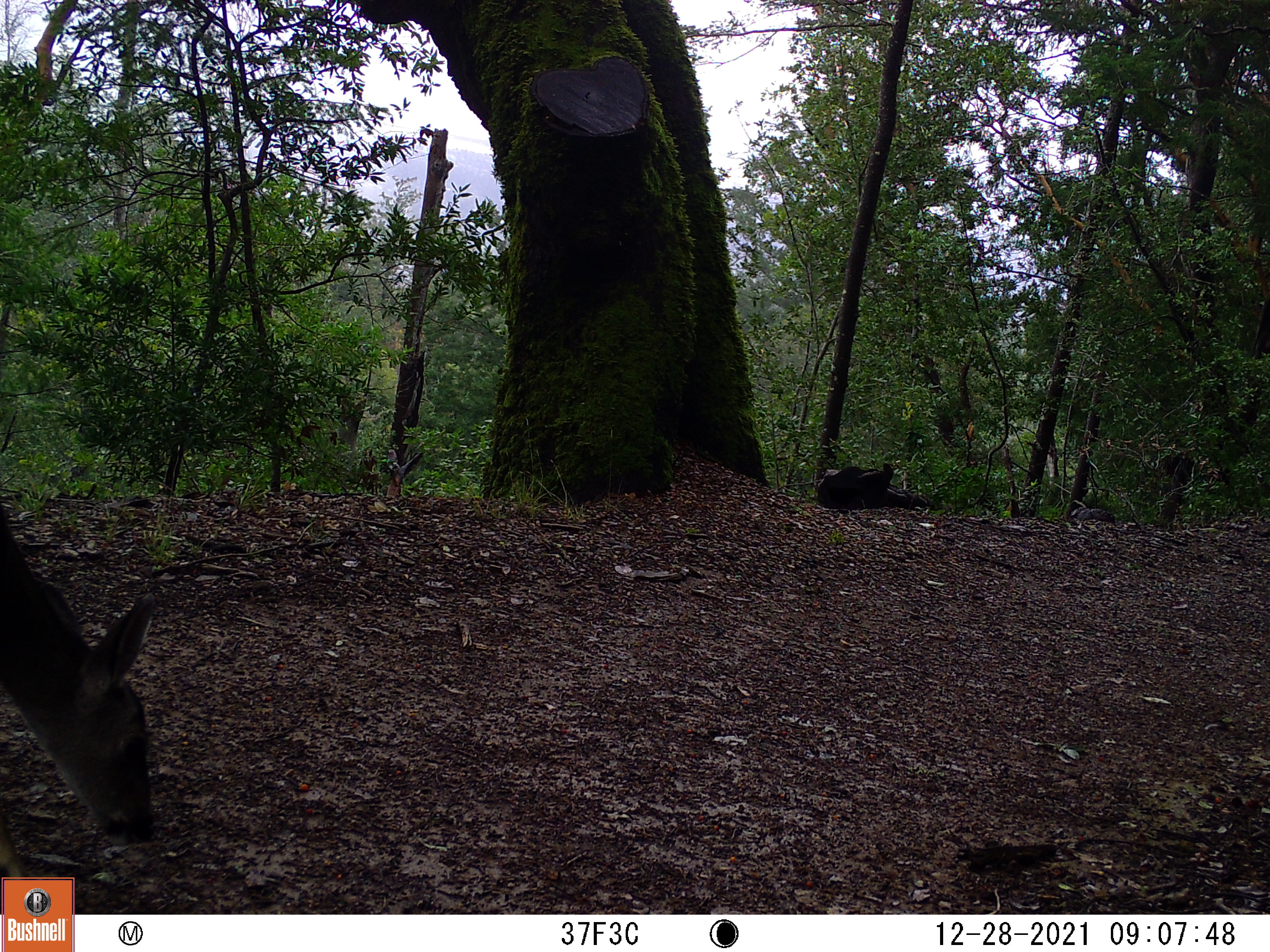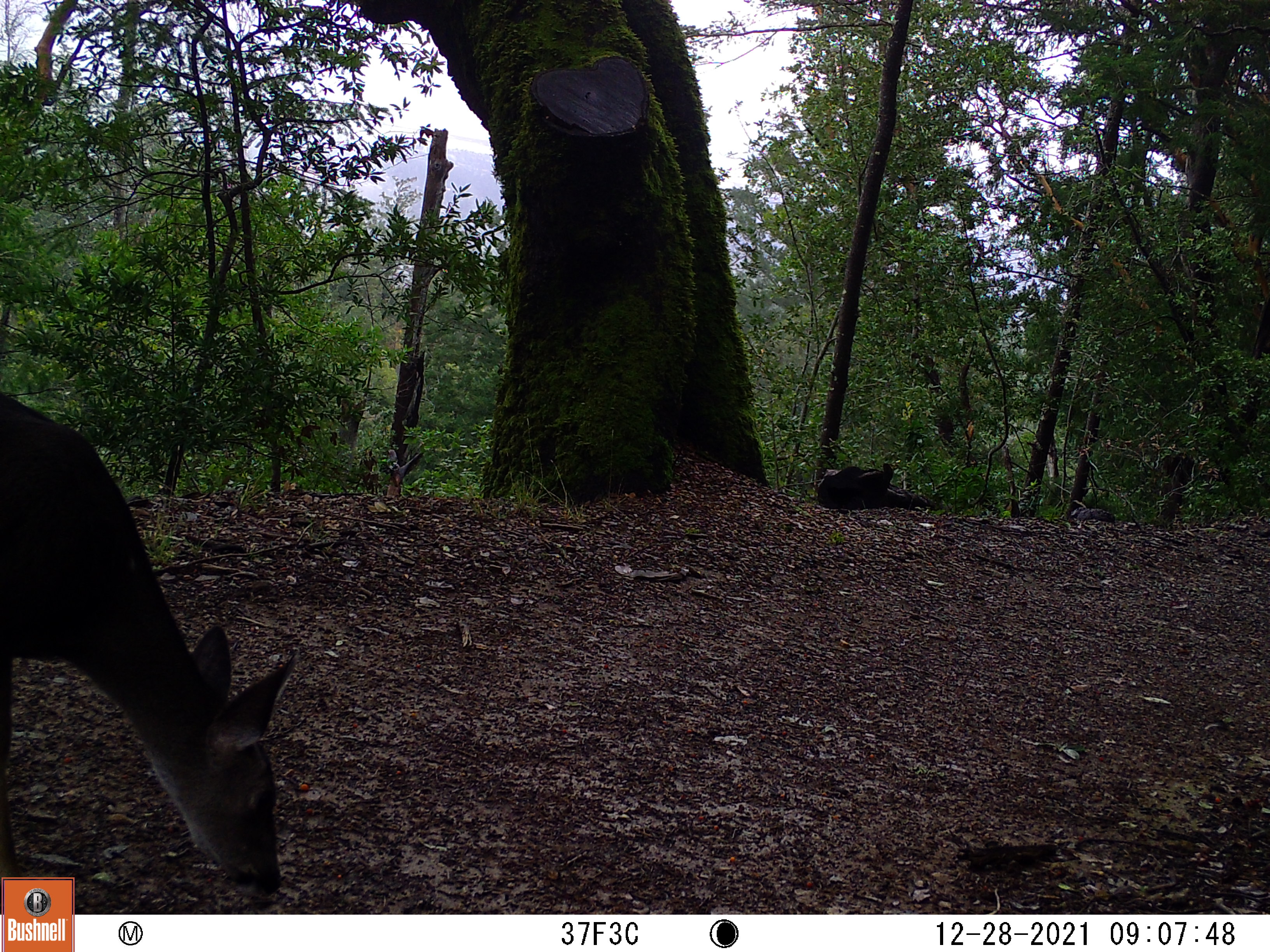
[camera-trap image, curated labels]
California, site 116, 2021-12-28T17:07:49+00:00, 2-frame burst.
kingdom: Animalia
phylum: Chordata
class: Mammalia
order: Artiodactyla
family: Cervidae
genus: Odocoileus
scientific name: Odocoileus hemionus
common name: mule deer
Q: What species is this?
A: Mule deer (Odocoileus hemionus).